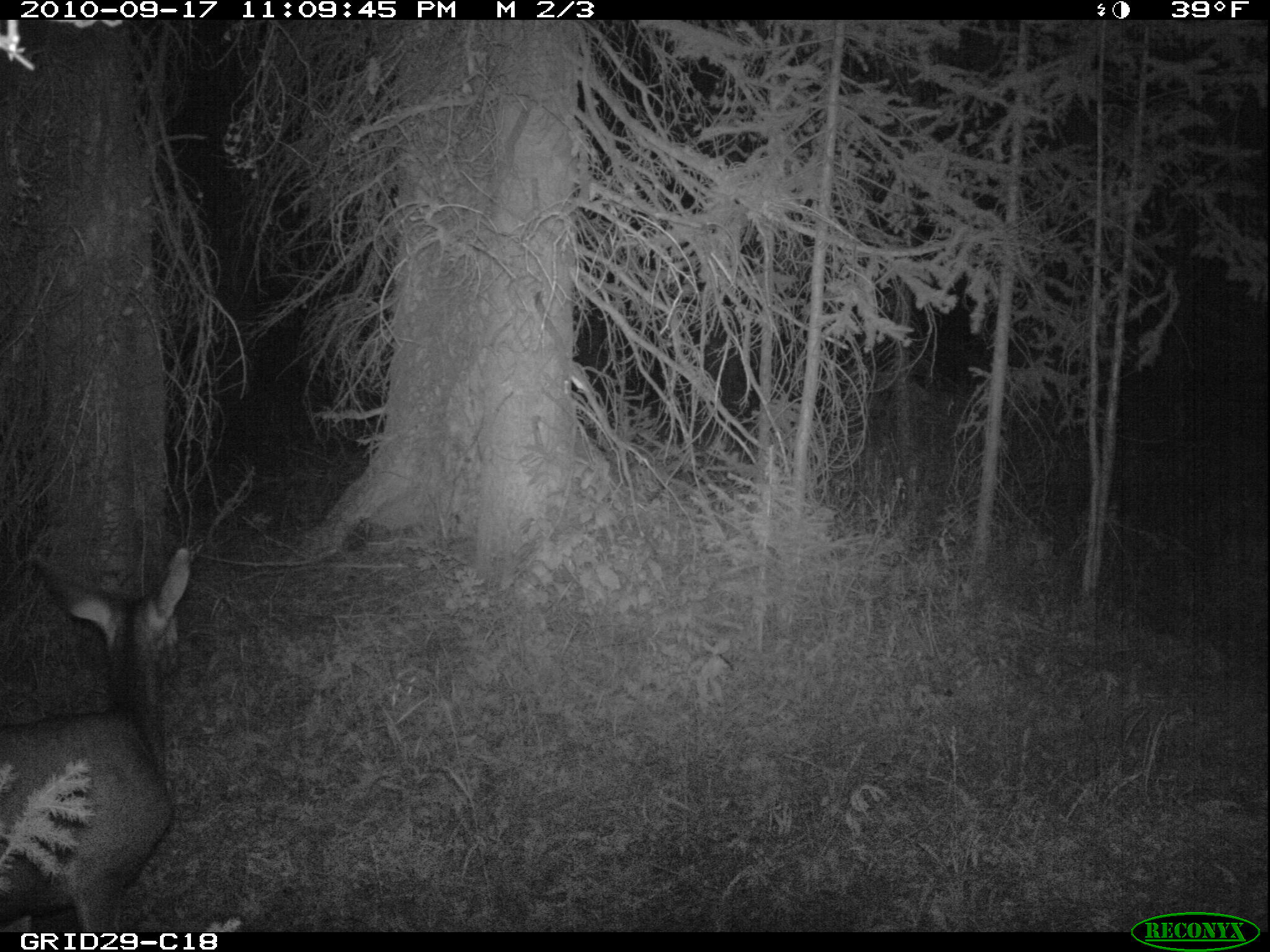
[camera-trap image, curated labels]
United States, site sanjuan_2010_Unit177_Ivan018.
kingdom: Animalia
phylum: Chordata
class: Mammalia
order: Artiodactyla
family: Cervidae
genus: Odocoileus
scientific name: Odocoileus hemionus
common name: mule deer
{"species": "Odocoileus hemionus (mule deer)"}